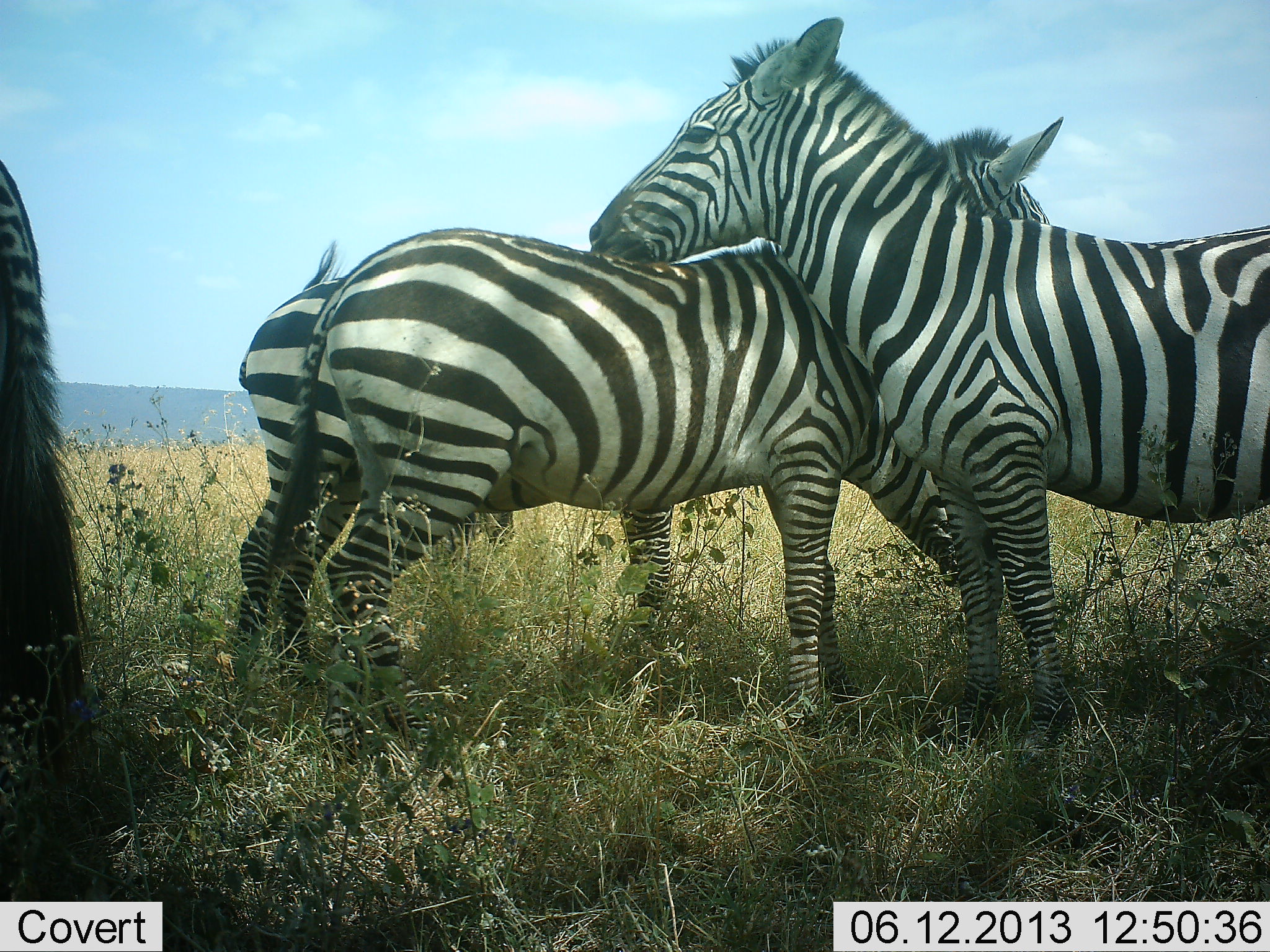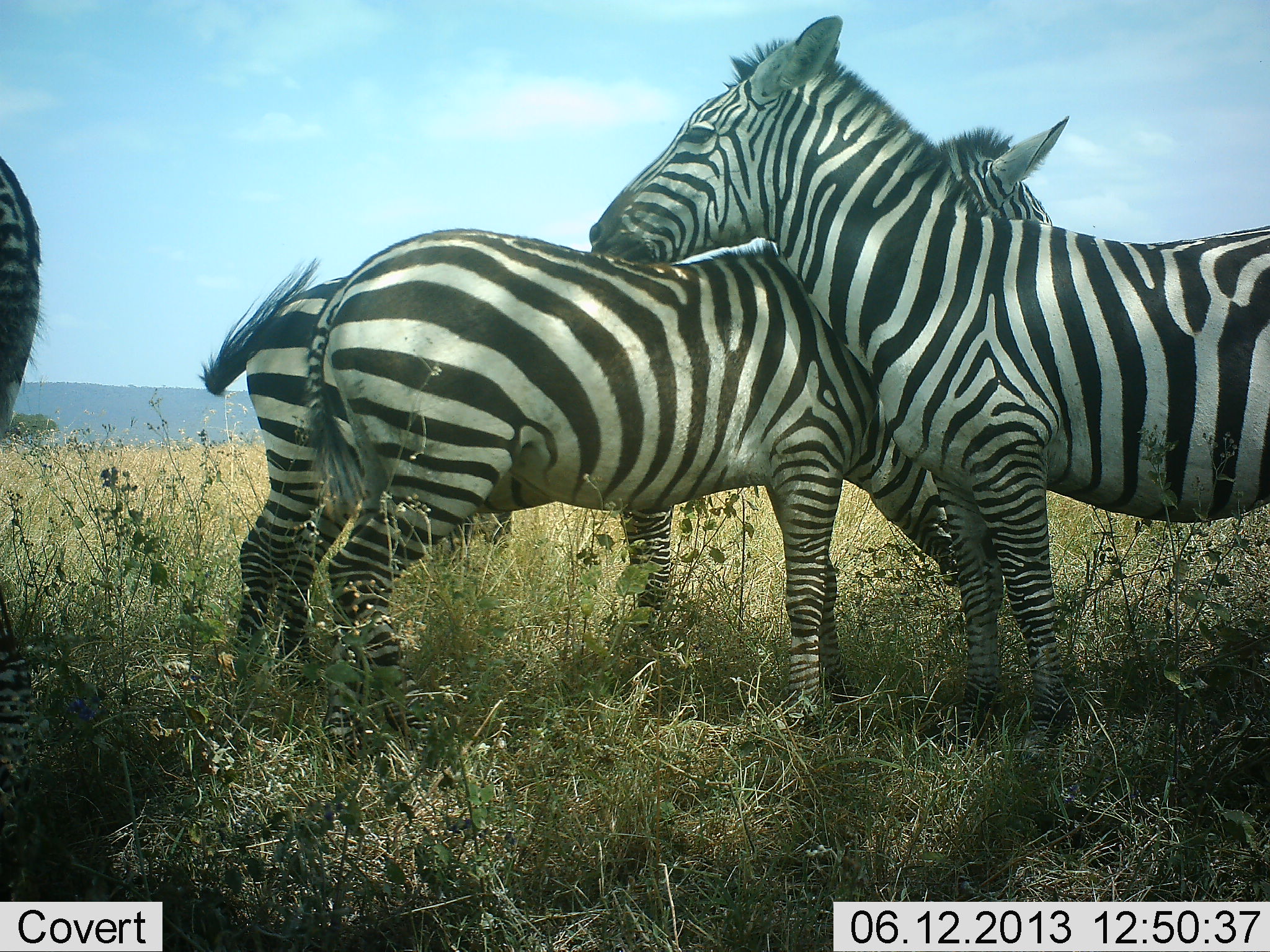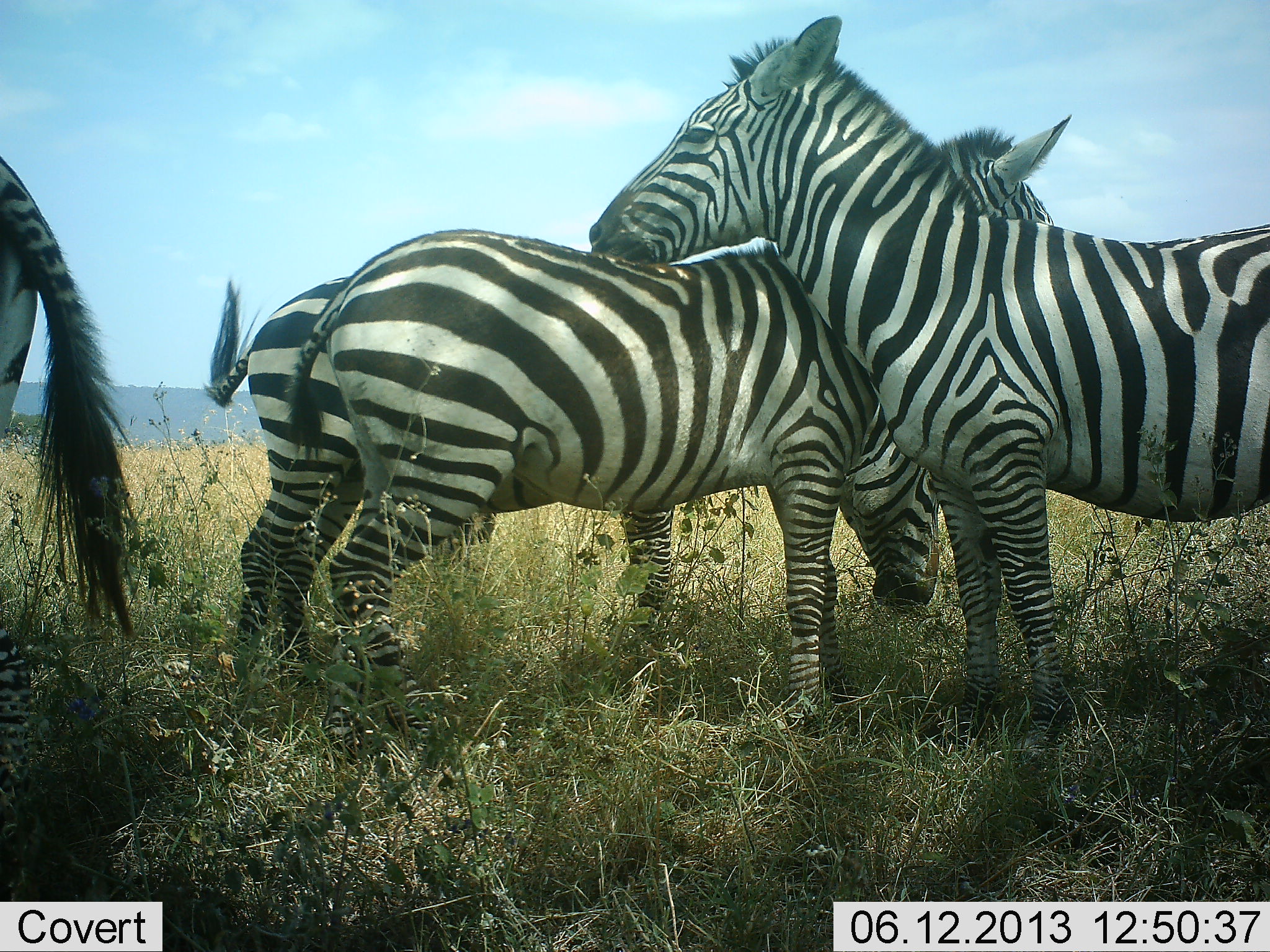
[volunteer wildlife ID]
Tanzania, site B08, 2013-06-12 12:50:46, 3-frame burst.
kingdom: Animalia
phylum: Chordata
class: Mammalia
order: Perissodactyla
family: Equidae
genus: Equus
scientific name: Equus quagga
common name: plains zebra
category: zebra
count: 4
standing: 93%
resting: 7%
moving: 4%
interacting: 41%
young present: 0%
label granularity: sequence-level